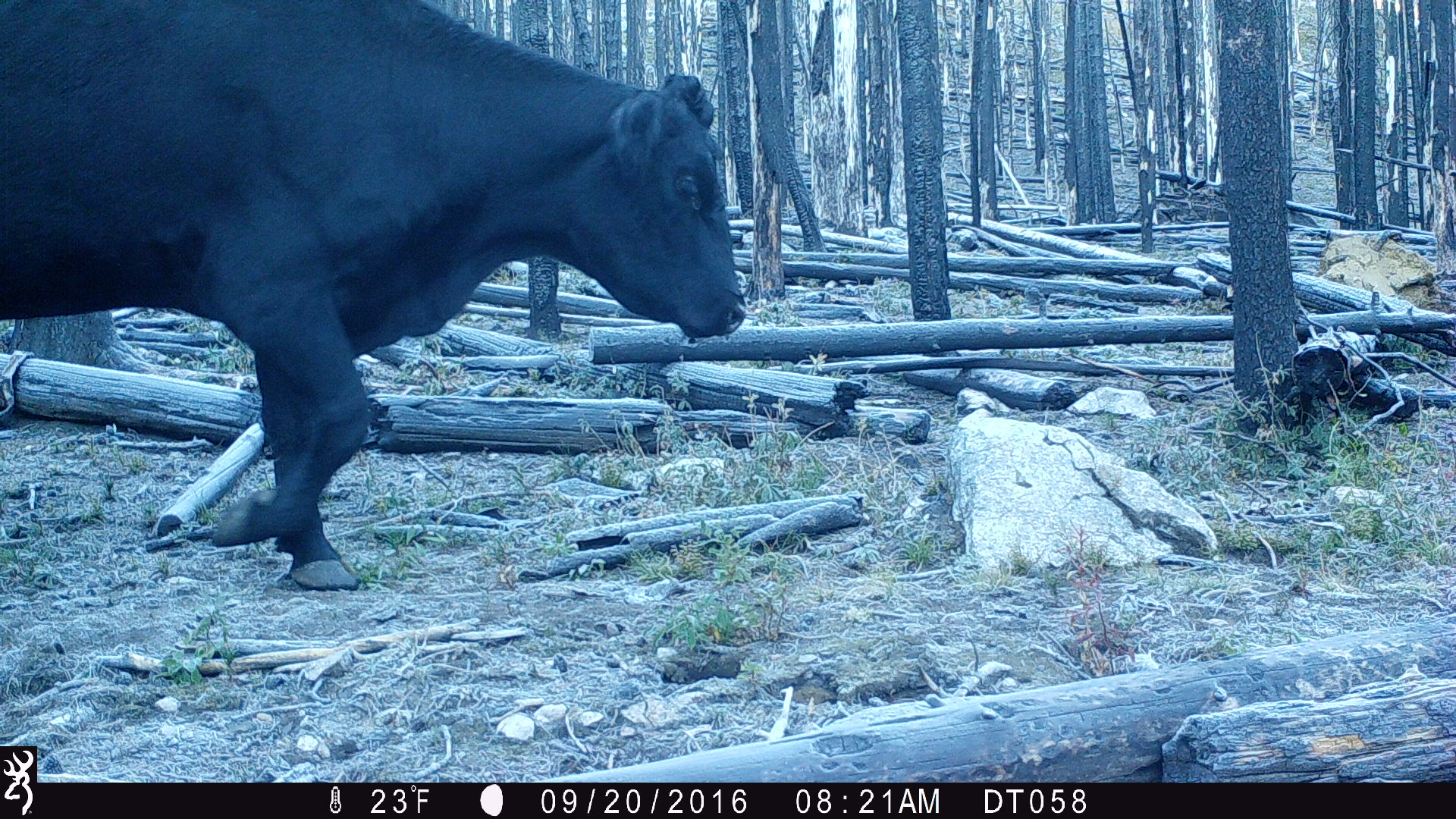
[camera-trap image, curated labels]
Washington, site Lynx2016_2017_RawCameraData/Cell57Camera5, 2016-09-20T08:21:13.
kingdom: Animalia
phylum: Chordata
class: Mammalia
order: Artiodactyla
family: Bovidae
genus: Bos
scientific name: Bos taurus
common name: domestic cattle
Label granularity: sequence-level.